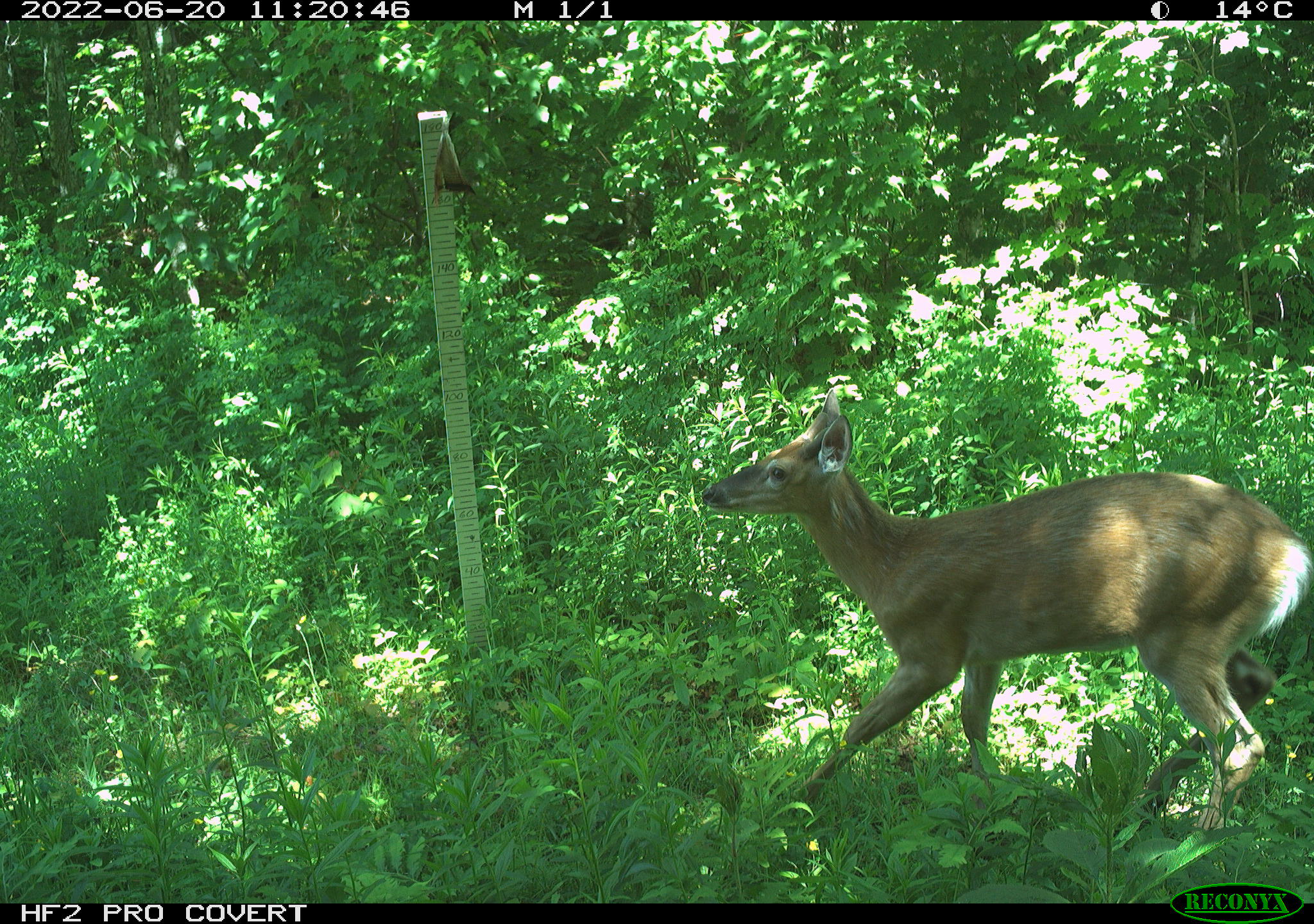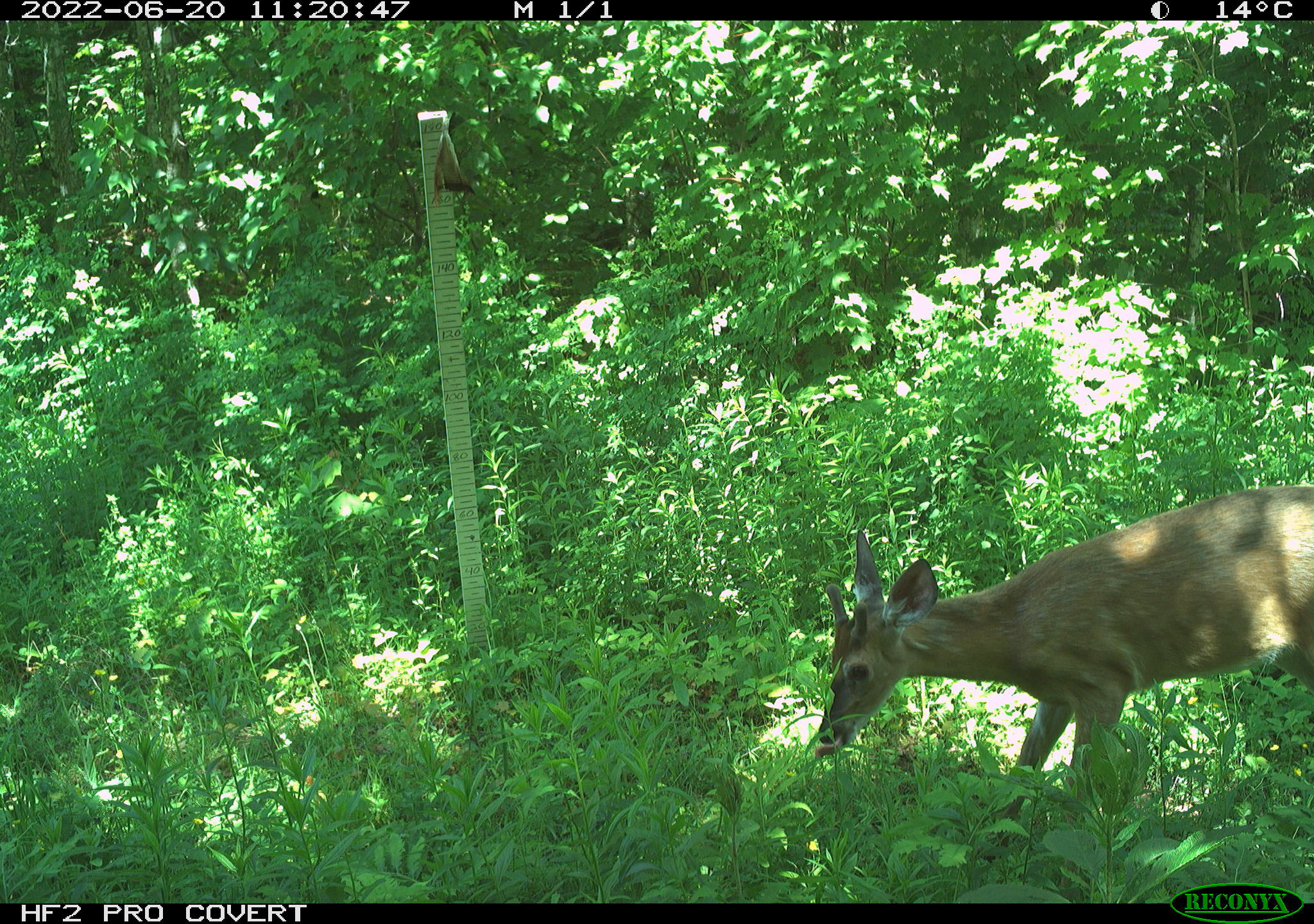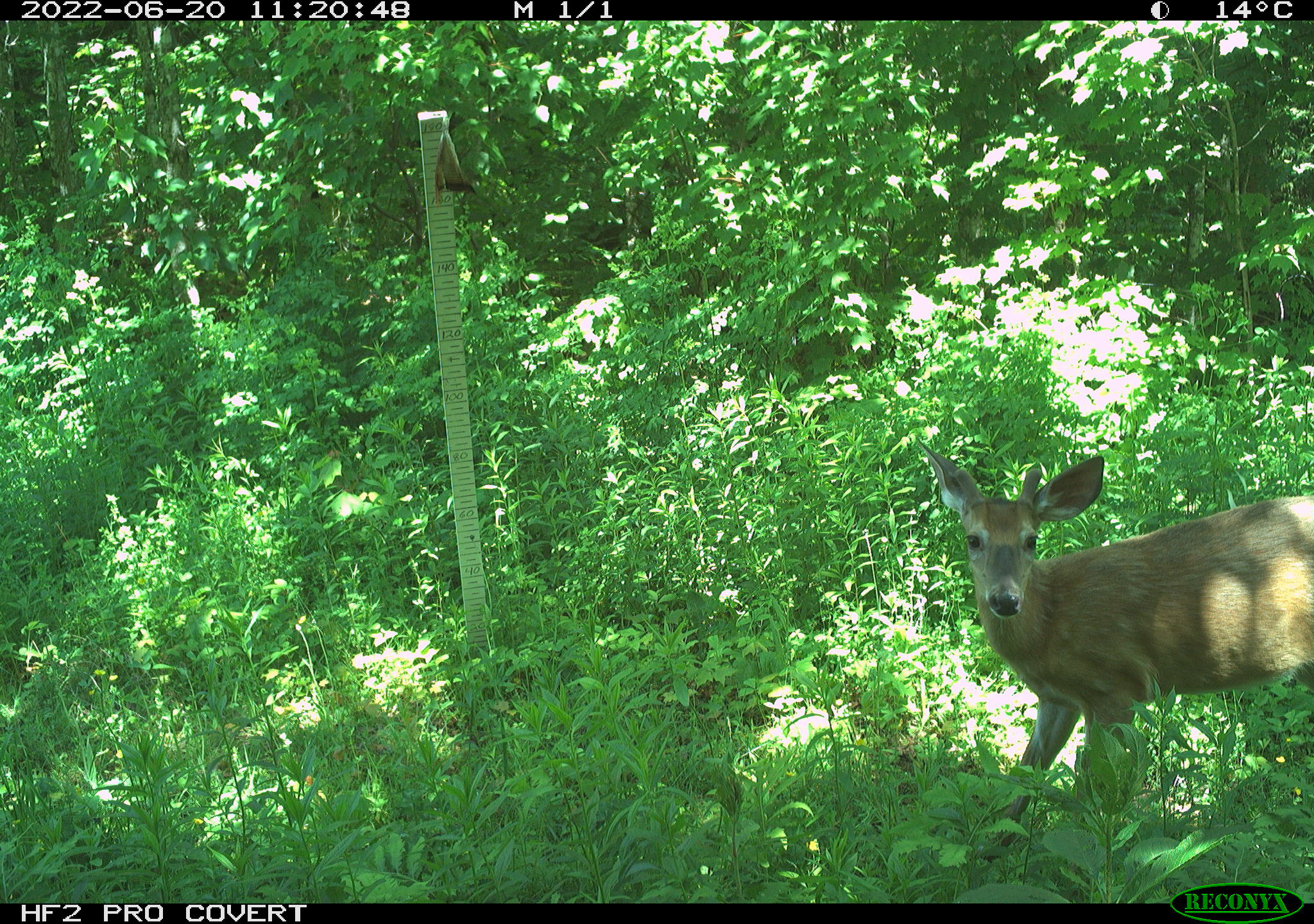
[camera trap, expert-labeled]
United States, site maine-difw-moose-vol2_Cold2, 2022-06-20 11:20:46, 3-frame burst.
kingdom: Animalia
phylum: Chordata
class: Mammalia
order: Artiodactyla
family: Cervidae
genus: Odocoileus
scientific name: Odocoileus virginianus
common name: white-tailed deer